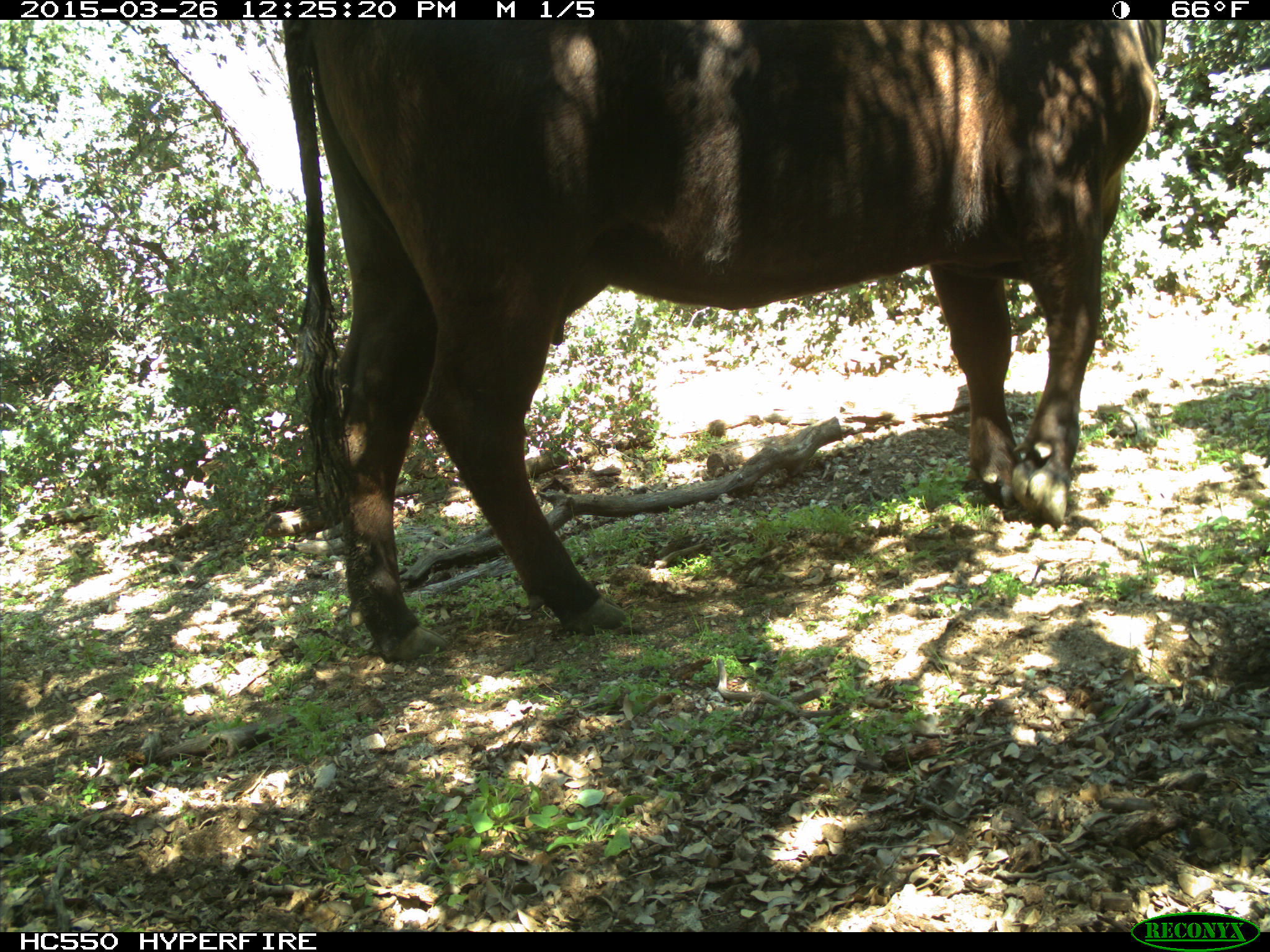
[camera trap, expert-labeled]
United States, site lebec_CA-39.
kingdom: Animalia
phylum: Chordata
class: Mammalia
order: Artiodactyla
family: Bovidae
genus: Bos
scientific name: Bos taurus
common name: domestic cow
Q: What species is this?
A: Bos taurus (domestic cow).